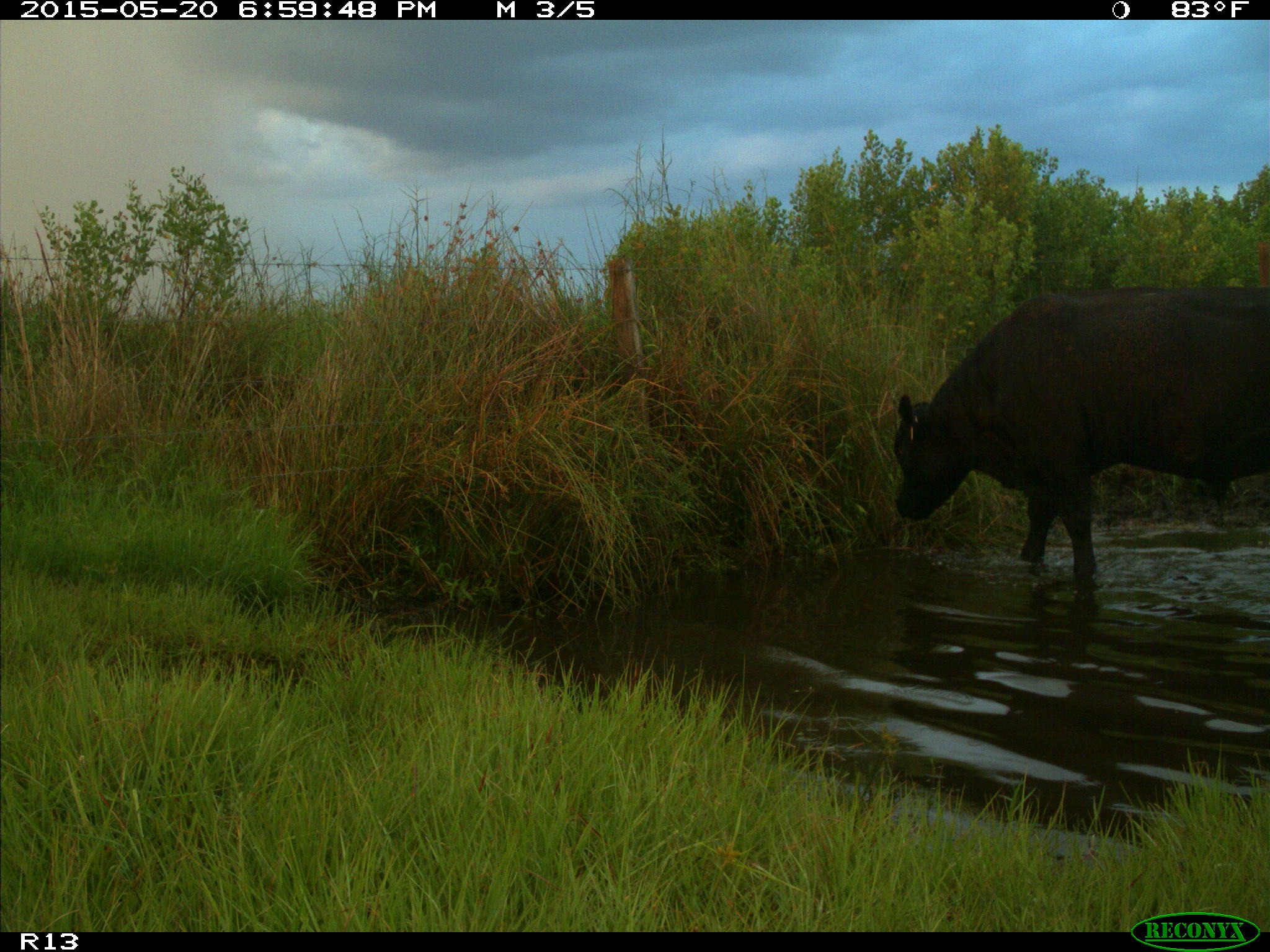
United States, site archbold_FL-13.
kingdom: Animalia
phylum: Chordata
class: Mammalia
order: Artiodactyla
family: Bovidae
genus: Bos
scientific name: Bos taurus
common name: domestic cow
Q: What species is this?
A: Bos taurus (domestic cow).